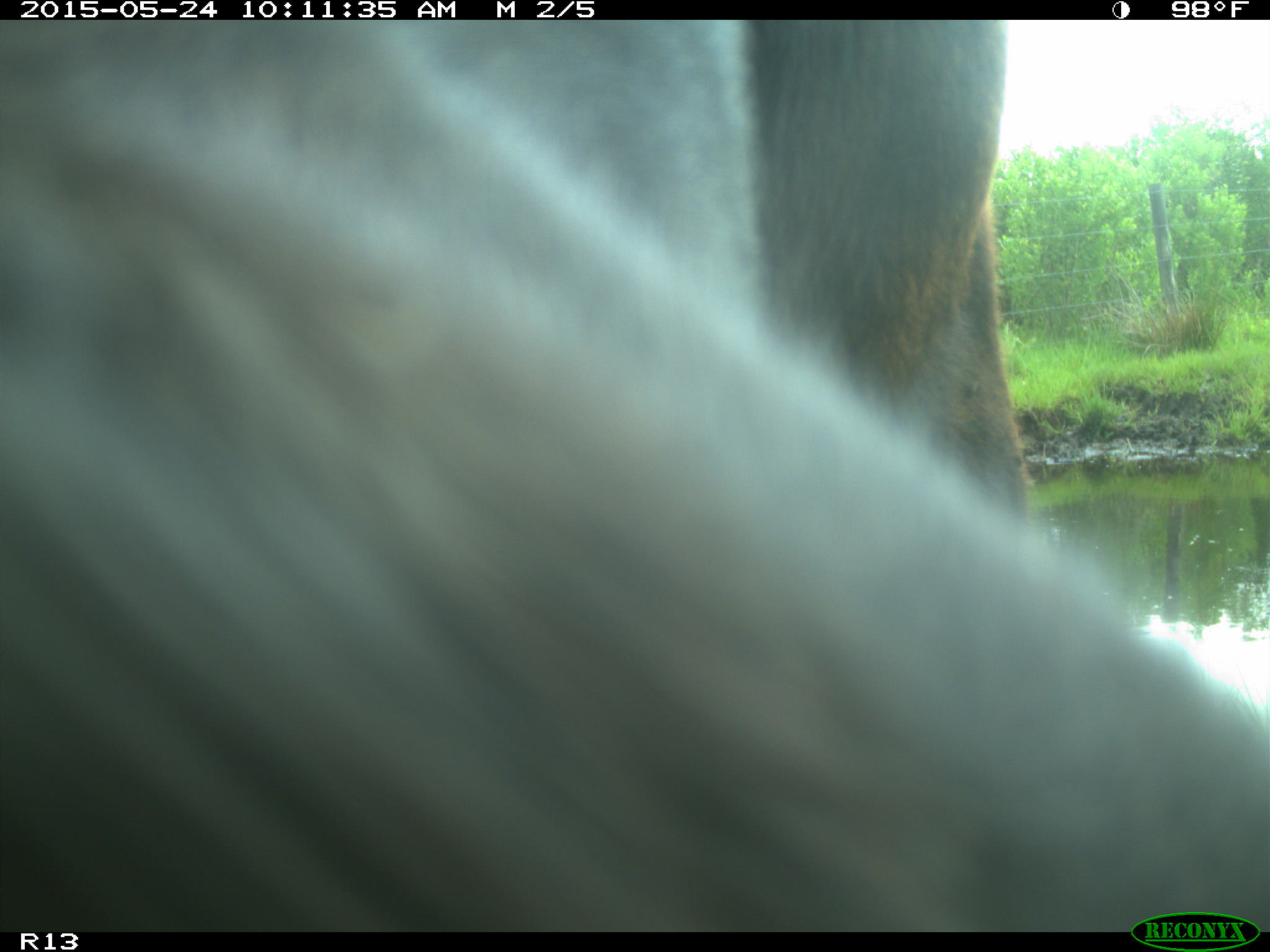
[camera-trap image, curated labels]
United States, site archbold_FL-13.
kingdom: Animalia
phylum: Chordata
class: Mammalia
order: Artiodactyla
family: Bovidae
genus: Bos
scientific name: Bos taurus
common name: domestic cow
Bos taurus (domestic cow).